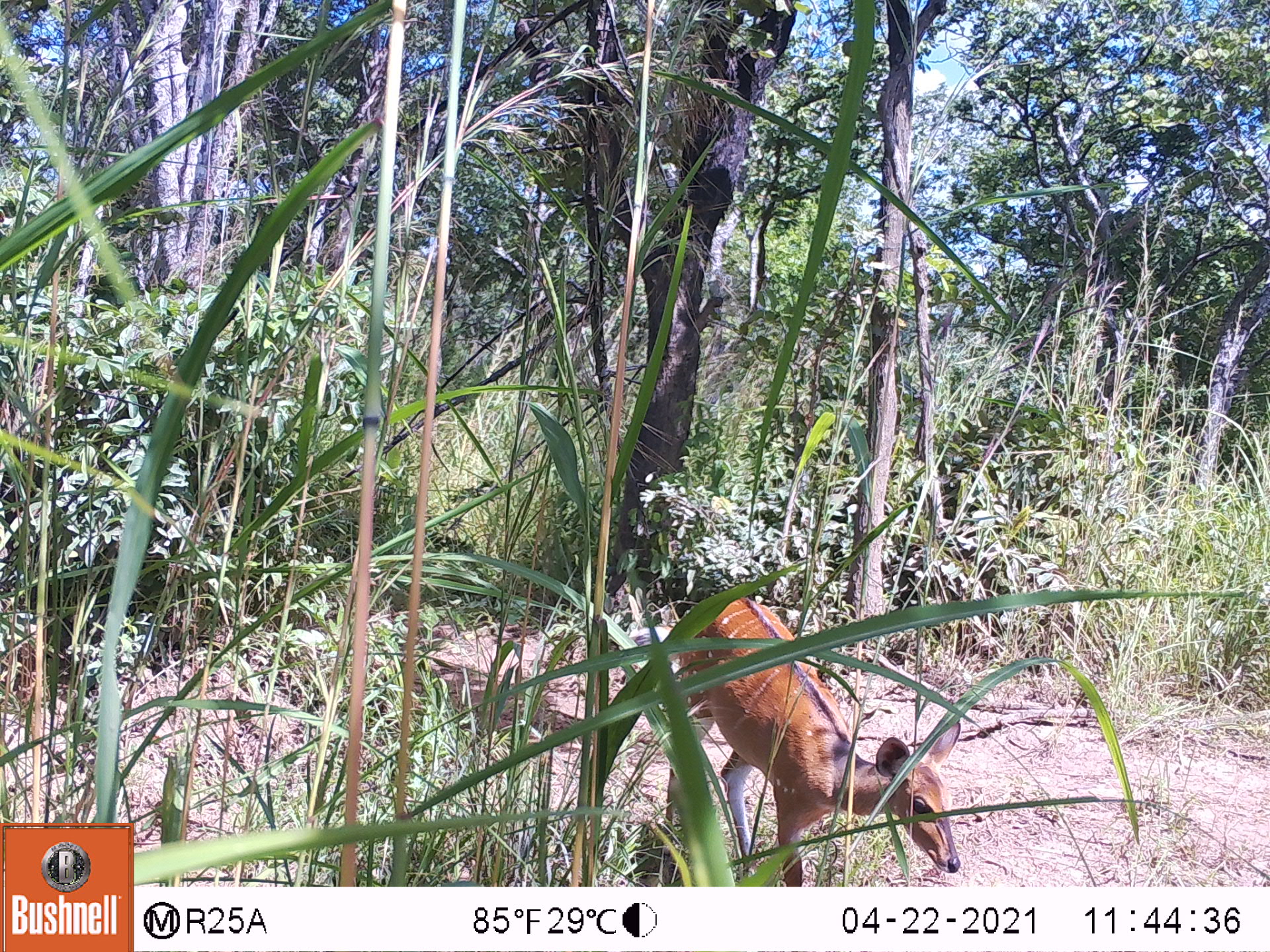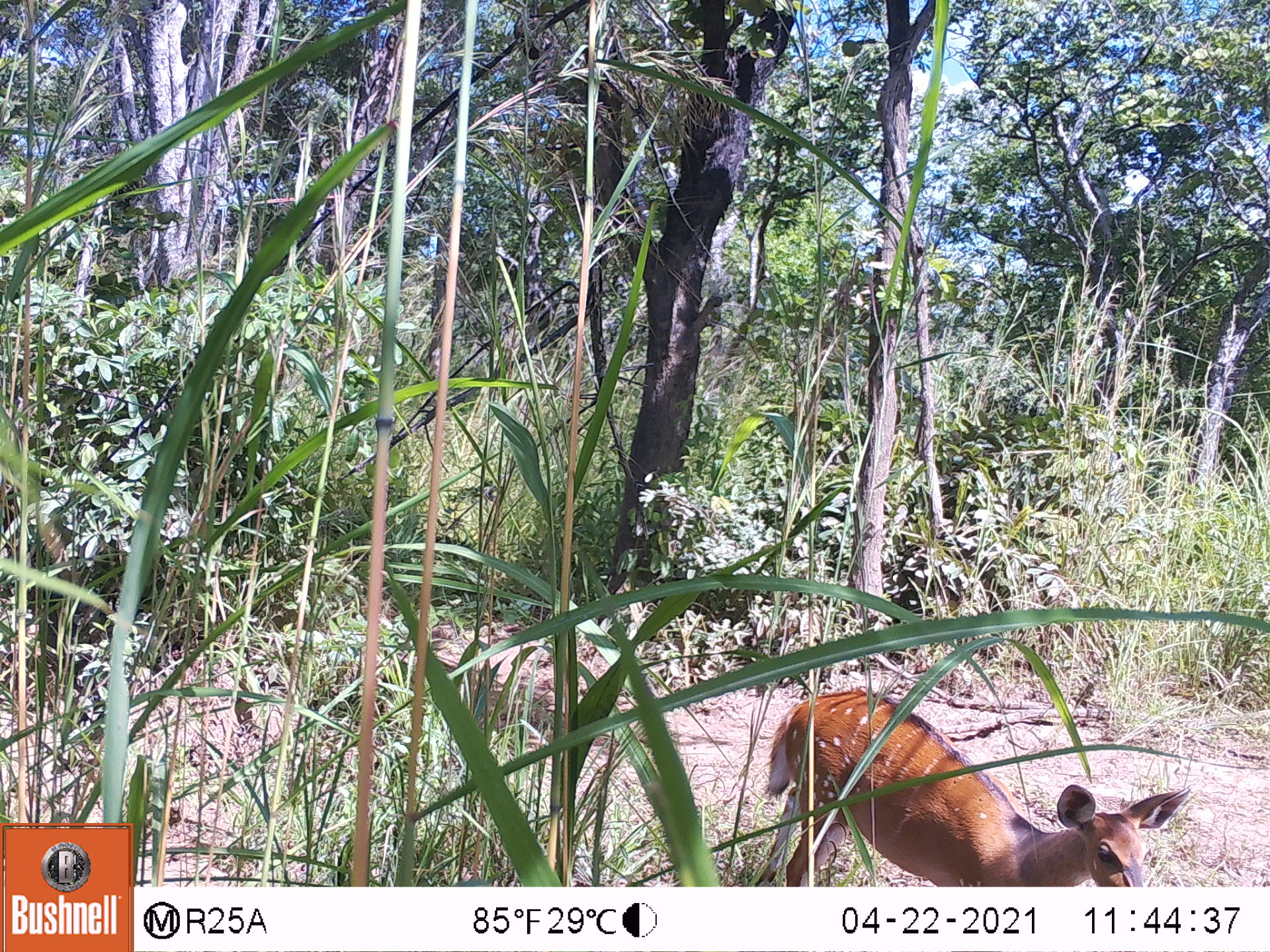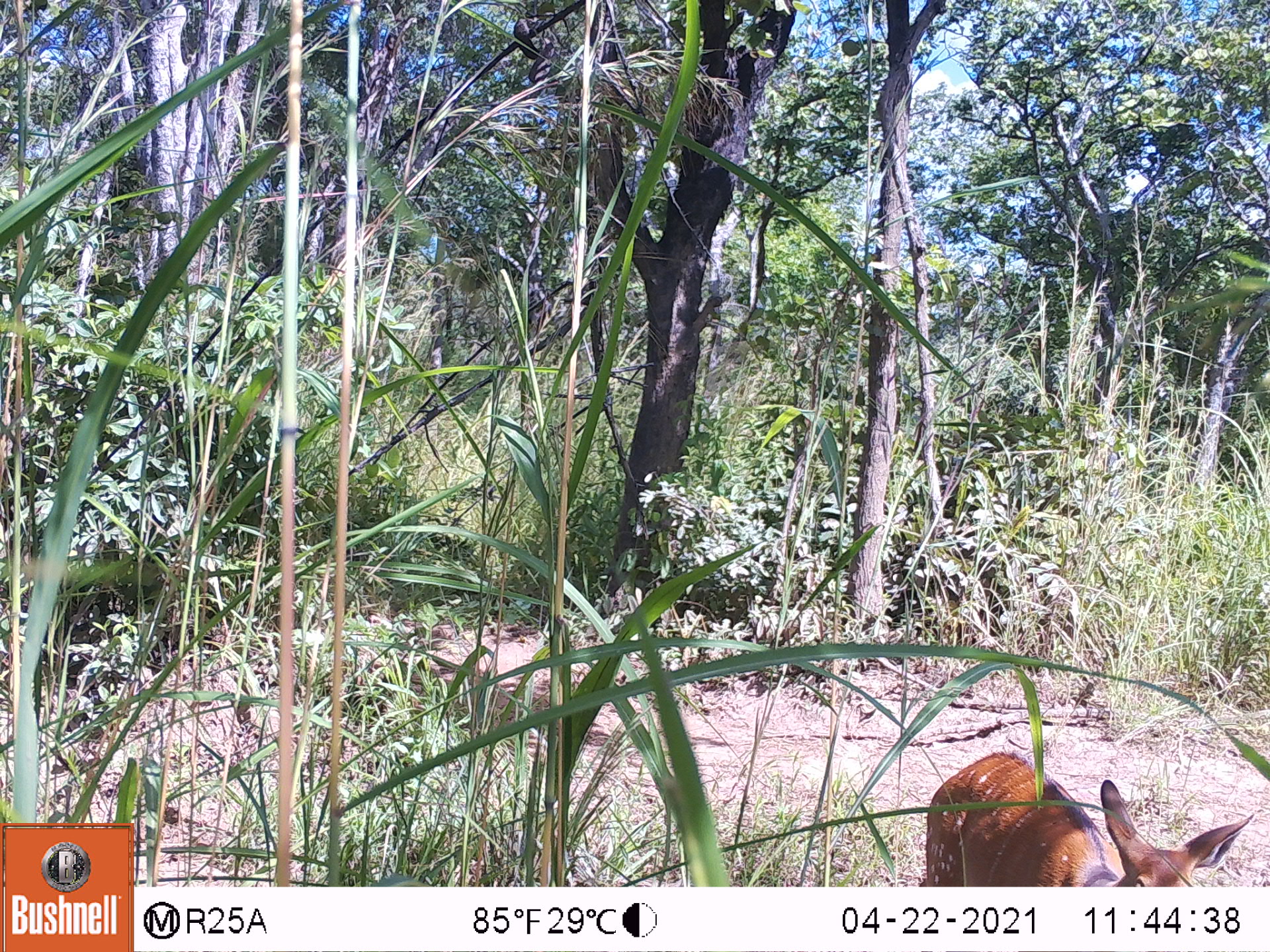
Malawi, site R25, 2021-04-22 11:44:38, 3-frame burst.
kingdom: Animalia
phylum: Chordata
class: Mammalia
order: Artiodactyla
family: Bovidae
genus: Tragelaphus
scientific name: Tragelaphus sylvaticus sylvaticus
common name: cape bushbuck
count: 1